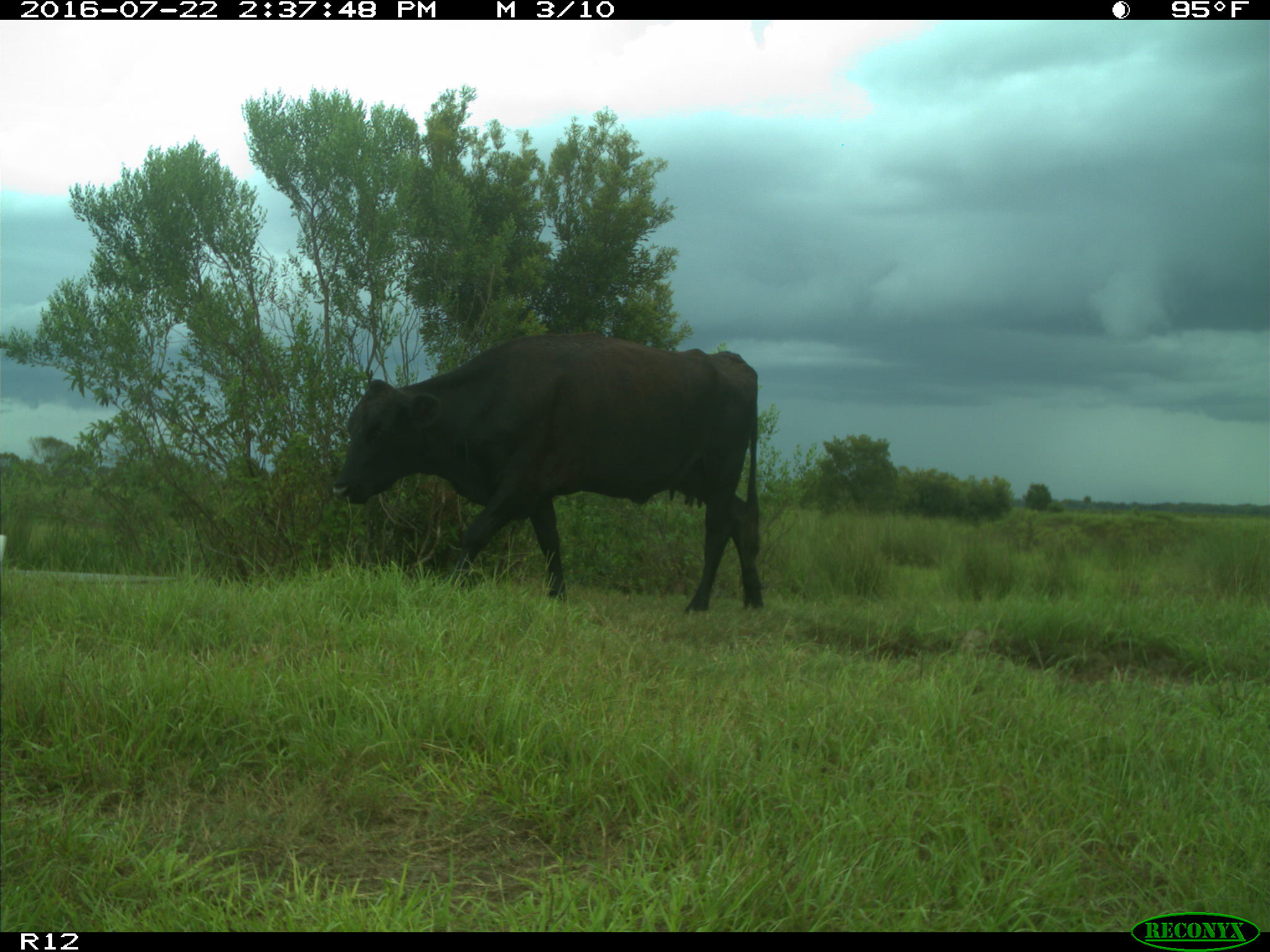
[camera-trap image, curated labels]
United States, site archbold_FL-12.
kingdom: Animalia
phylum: Chordata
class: Mammalia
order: Artiodactyla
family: Bovidae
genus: Bos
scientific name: Bos taurus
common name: domestic cow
Bos taurus (domestic cow).